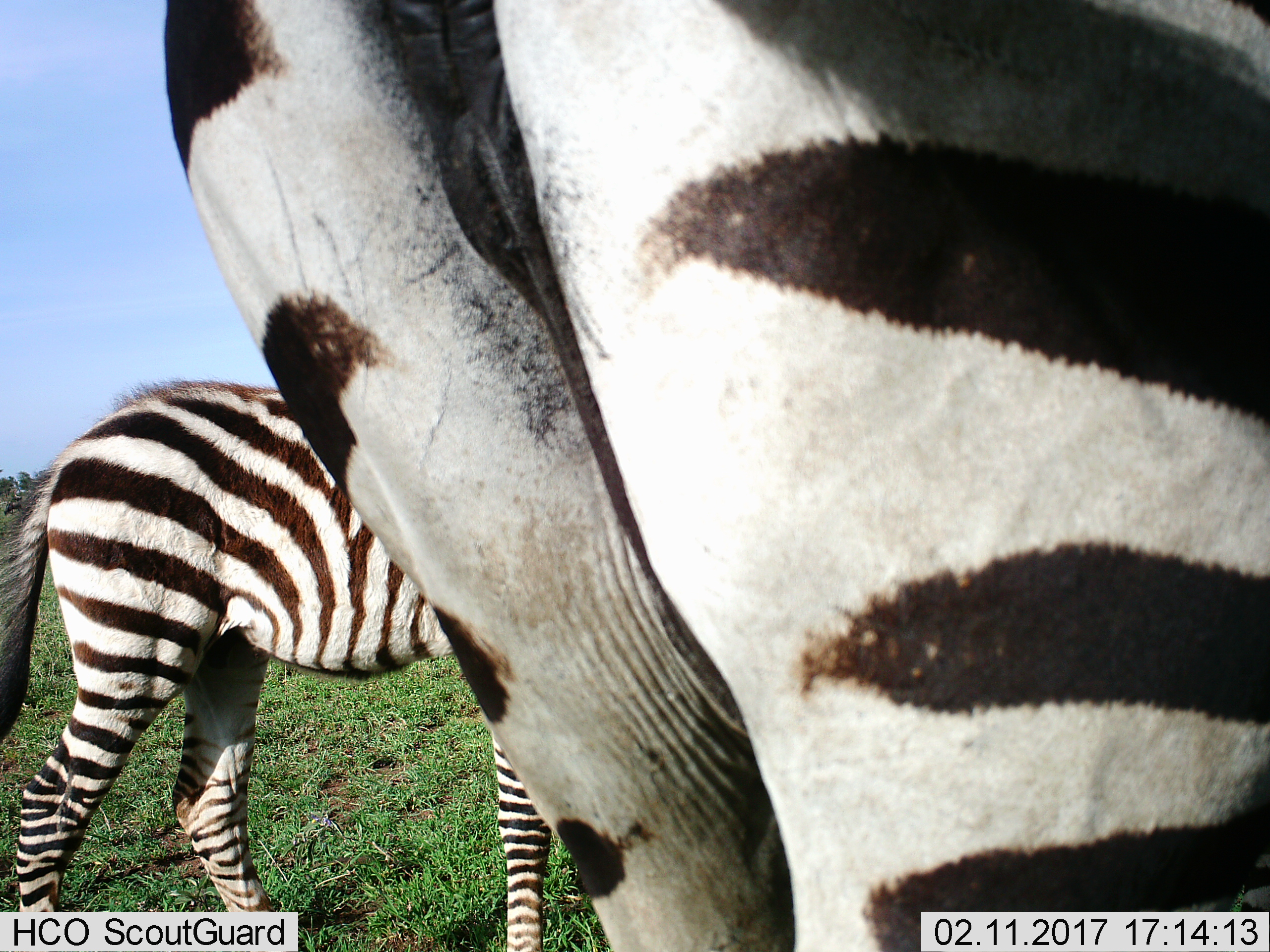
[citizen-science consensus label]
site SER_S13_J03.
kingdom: Animalia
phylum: Chordata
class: Mammalia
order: Perissodactyla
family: Equidae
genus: Equus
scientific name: Equus quagga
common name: plains zebra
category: zebraplains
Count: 2.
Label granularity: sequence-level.